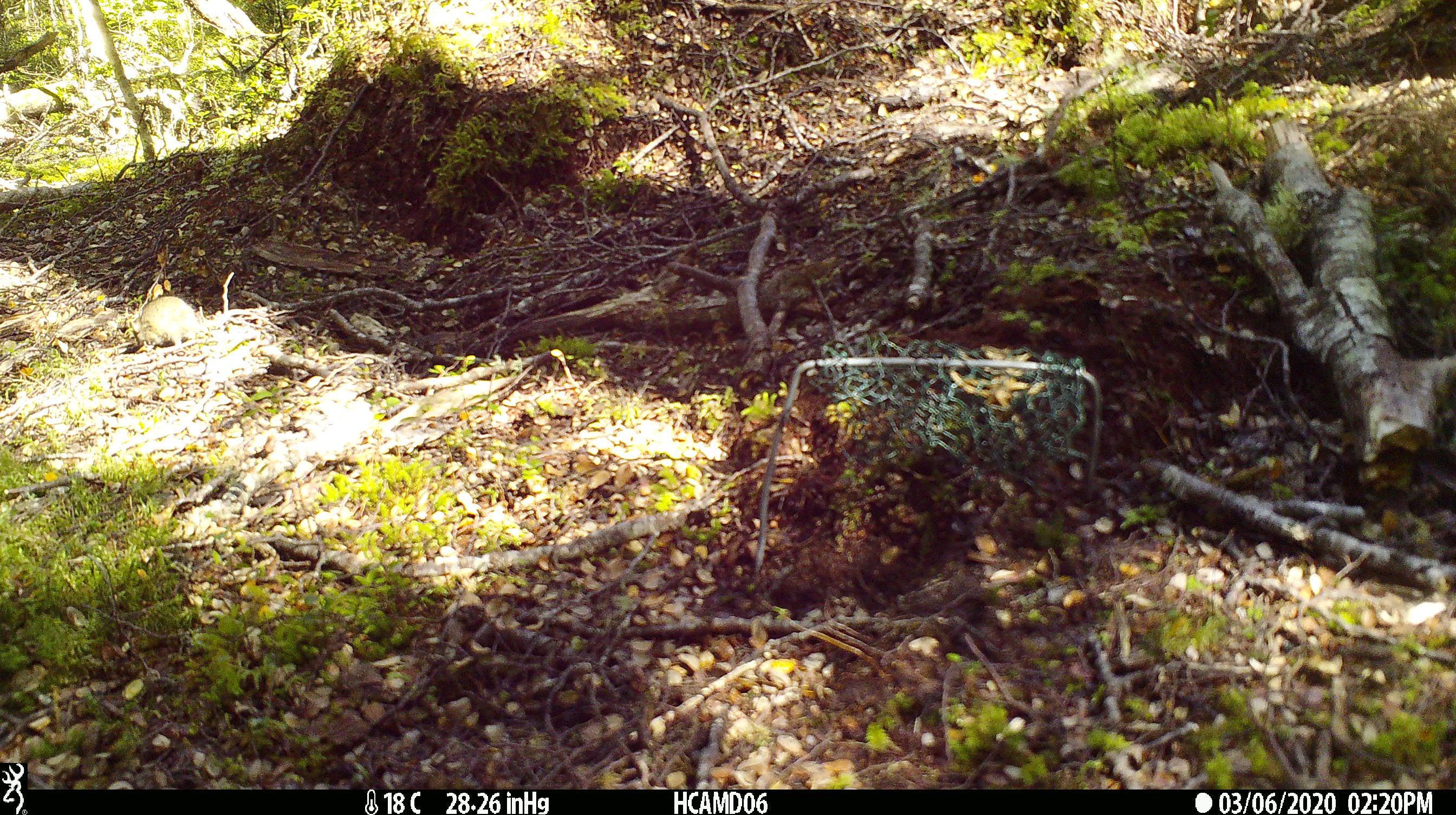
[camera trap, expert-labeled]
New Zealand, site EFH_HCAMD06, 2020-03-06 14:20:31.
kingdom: Animalia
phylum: Chordata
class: Mammalia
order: Rodentia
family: Muridae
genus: Mus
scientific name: Mus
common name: mouse